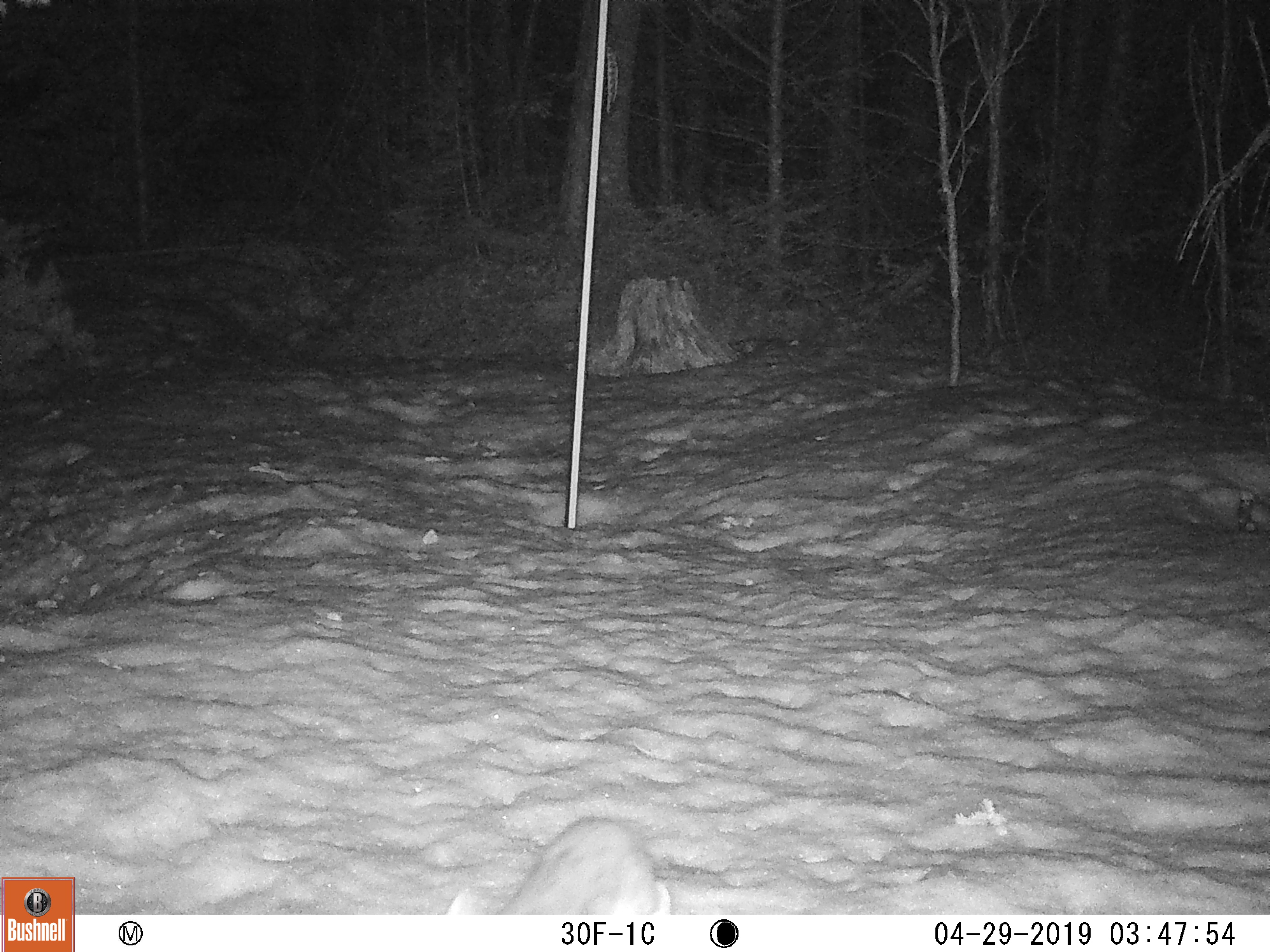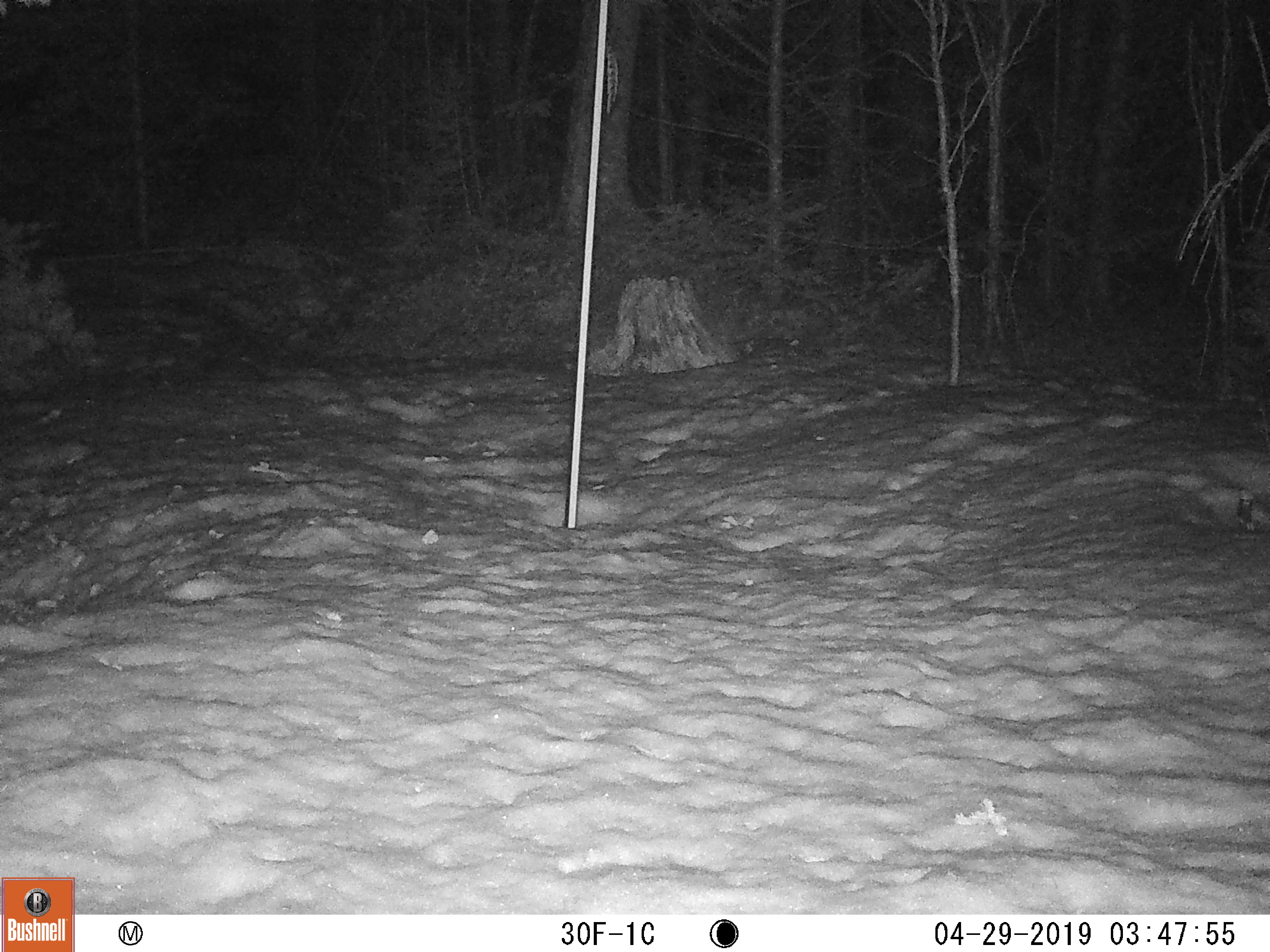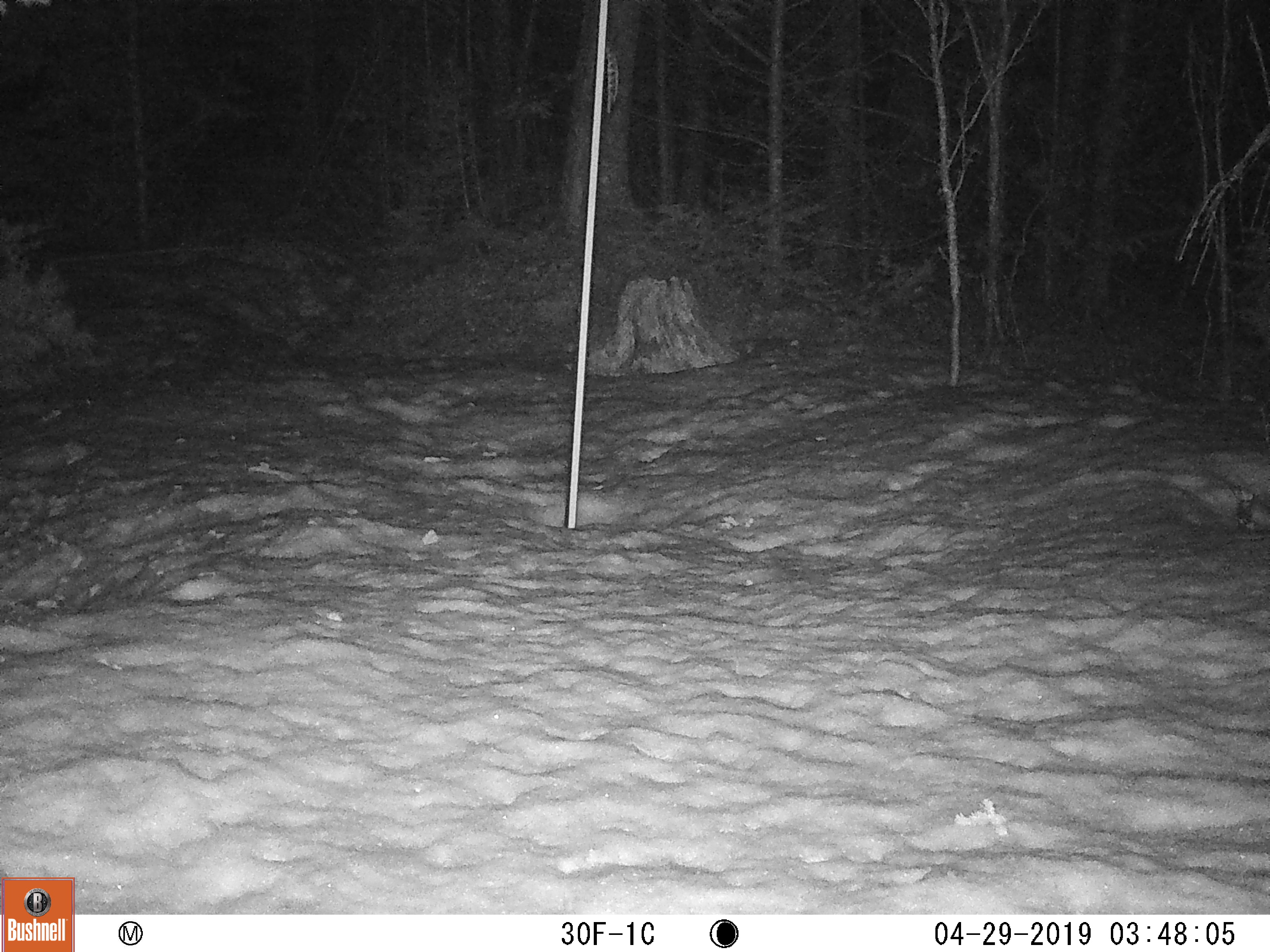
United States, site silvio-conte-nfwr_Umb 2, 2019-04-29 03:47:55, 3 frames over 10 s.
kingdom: Animalia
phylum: Chordata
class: Mammalia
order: Lagomorpha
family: Leporidae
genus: Lepus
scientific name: Lepus americanus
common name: snowshoe hare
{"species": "snowshoe hare (Lepus americanus)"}